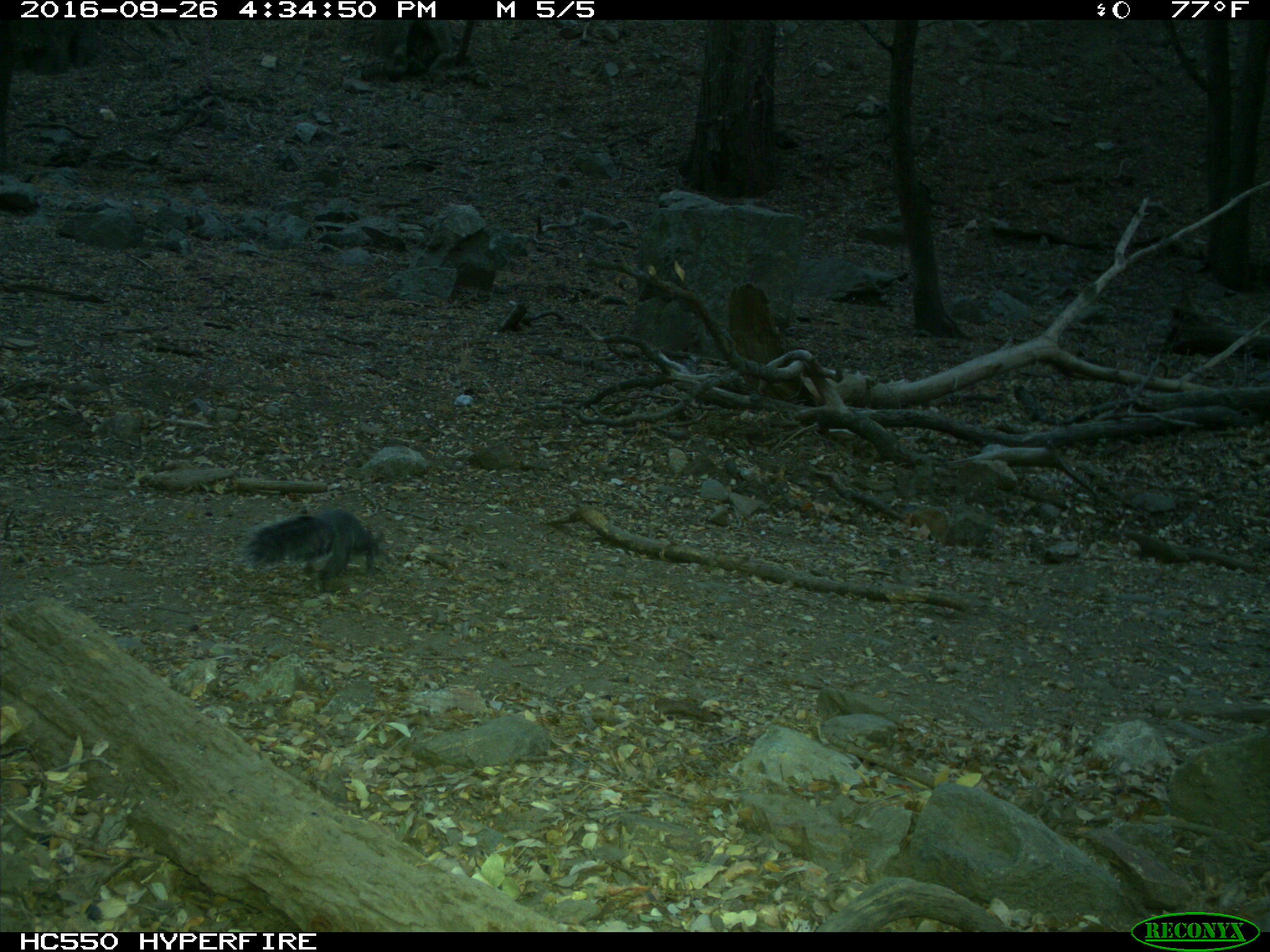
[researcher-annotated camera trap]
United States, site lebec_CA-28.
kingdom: Animalia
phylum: Chordata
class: Mammalia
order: Rodentia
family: Sciuridae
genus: Sciurus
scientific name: Sciurus carolinensis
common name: eastern gray squirrel